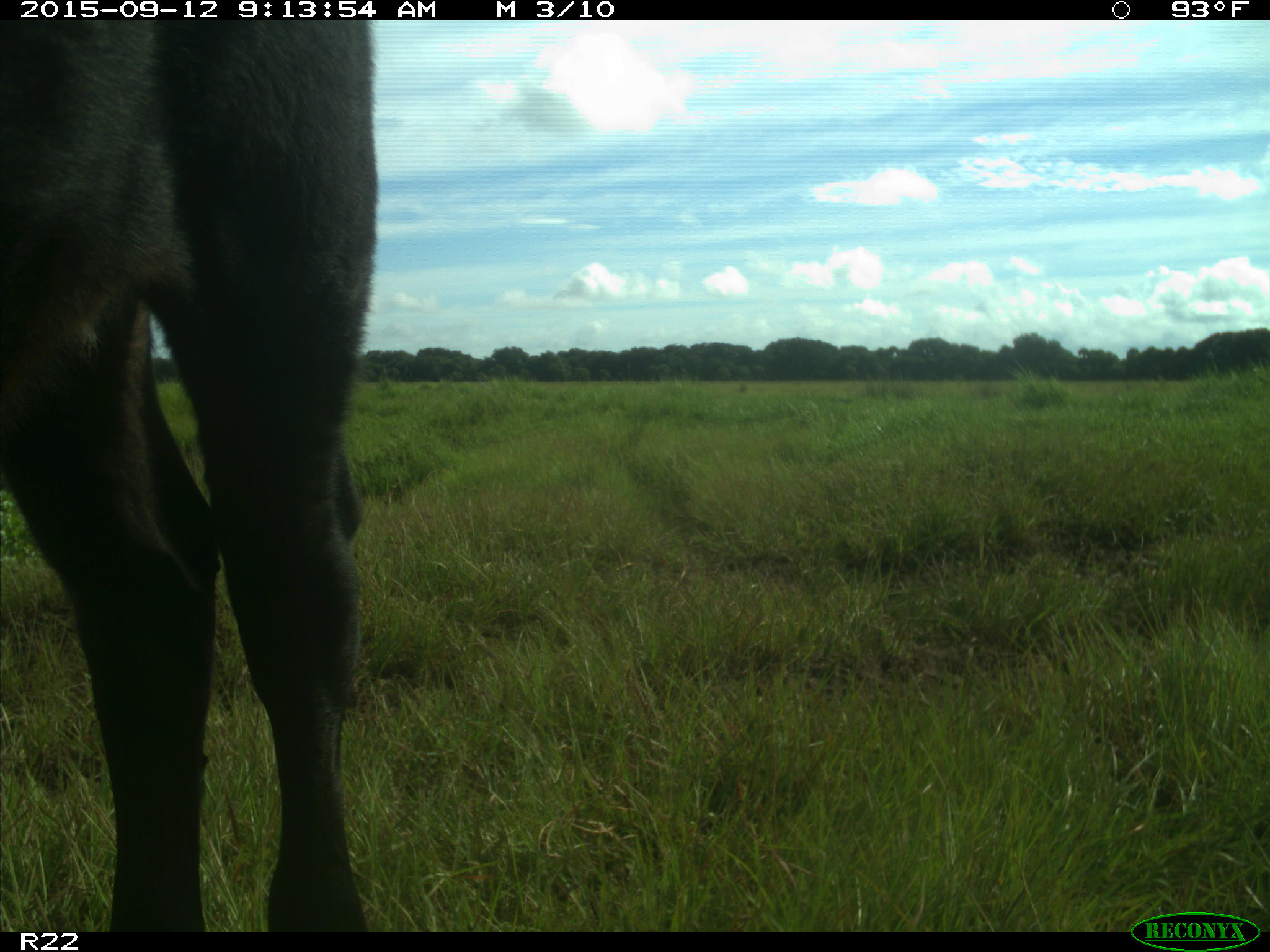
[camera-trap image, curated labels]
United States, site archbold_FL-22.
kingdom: Animalia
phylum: Chordata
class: Mammalia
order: Artiodactyla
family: Bovidae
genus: Bos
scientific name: Bos taurus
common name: domestic cow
Bos taurus (domestic cow).